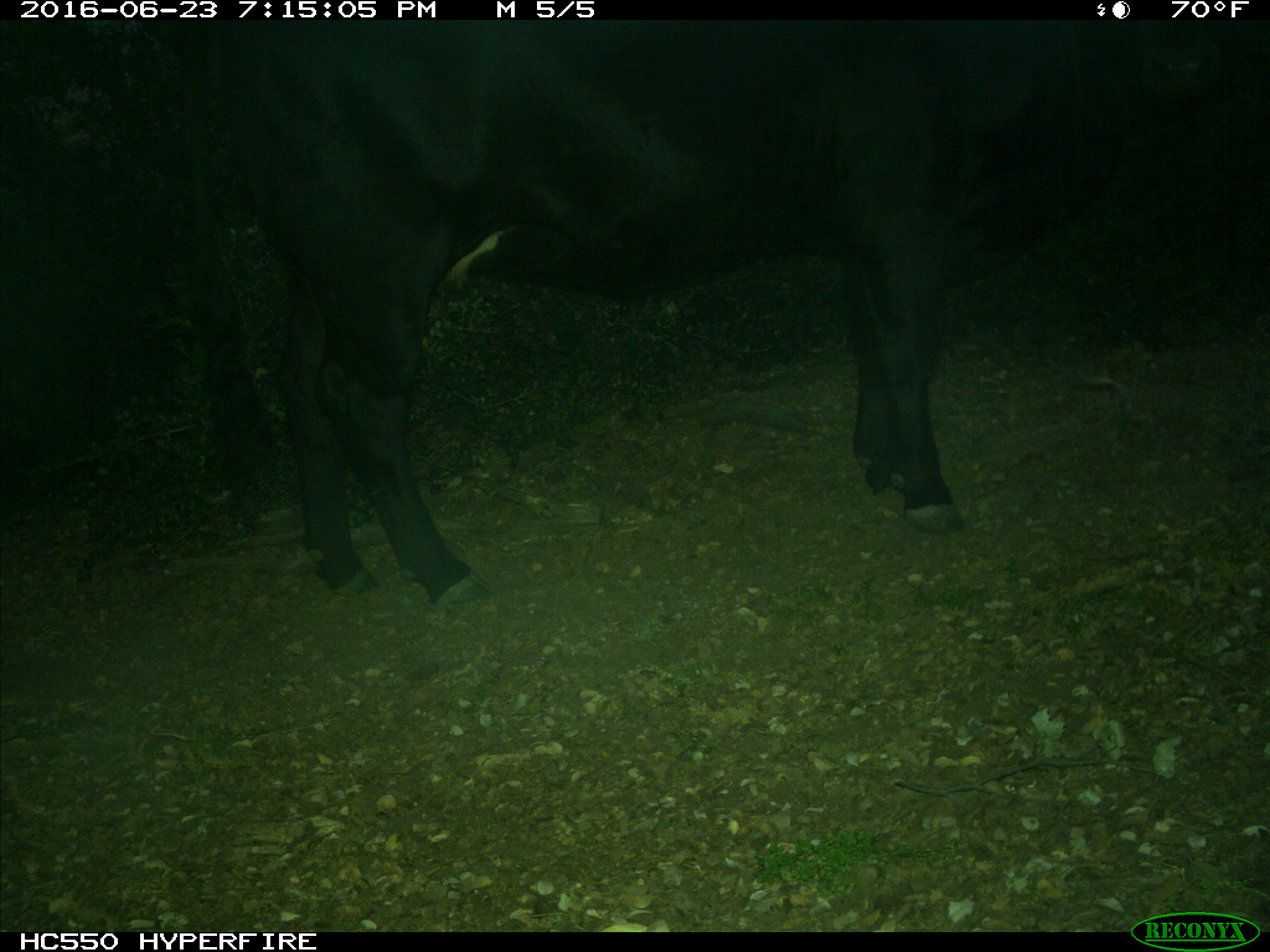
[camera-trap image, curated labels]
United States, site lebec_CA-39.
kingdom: Animalia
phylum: Chordata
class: Mammalia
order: Artiodactyla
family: Bovidae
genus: Bos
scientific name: Bos taurus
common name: domestic cow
Bos taurus (domestic cow).